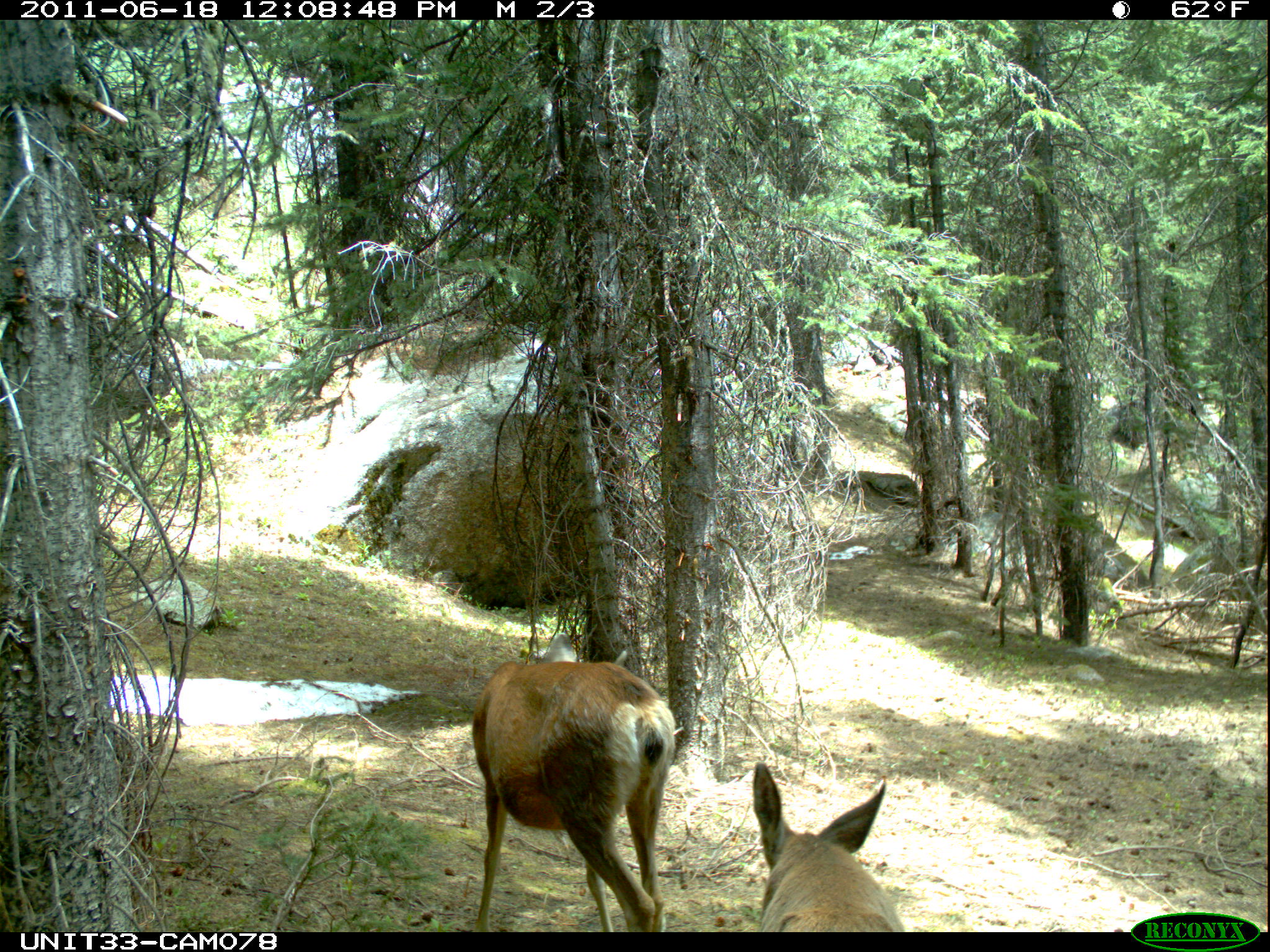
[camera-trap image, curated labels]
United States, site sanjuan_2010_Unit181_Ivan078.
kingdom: Animalia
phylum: Chordata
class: Mammalia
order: Artiodactyla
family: Cervidae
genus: Odocoileus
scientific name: Odocoileus hemionus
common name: mule deer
Odocoileus hemionus (mule deer).